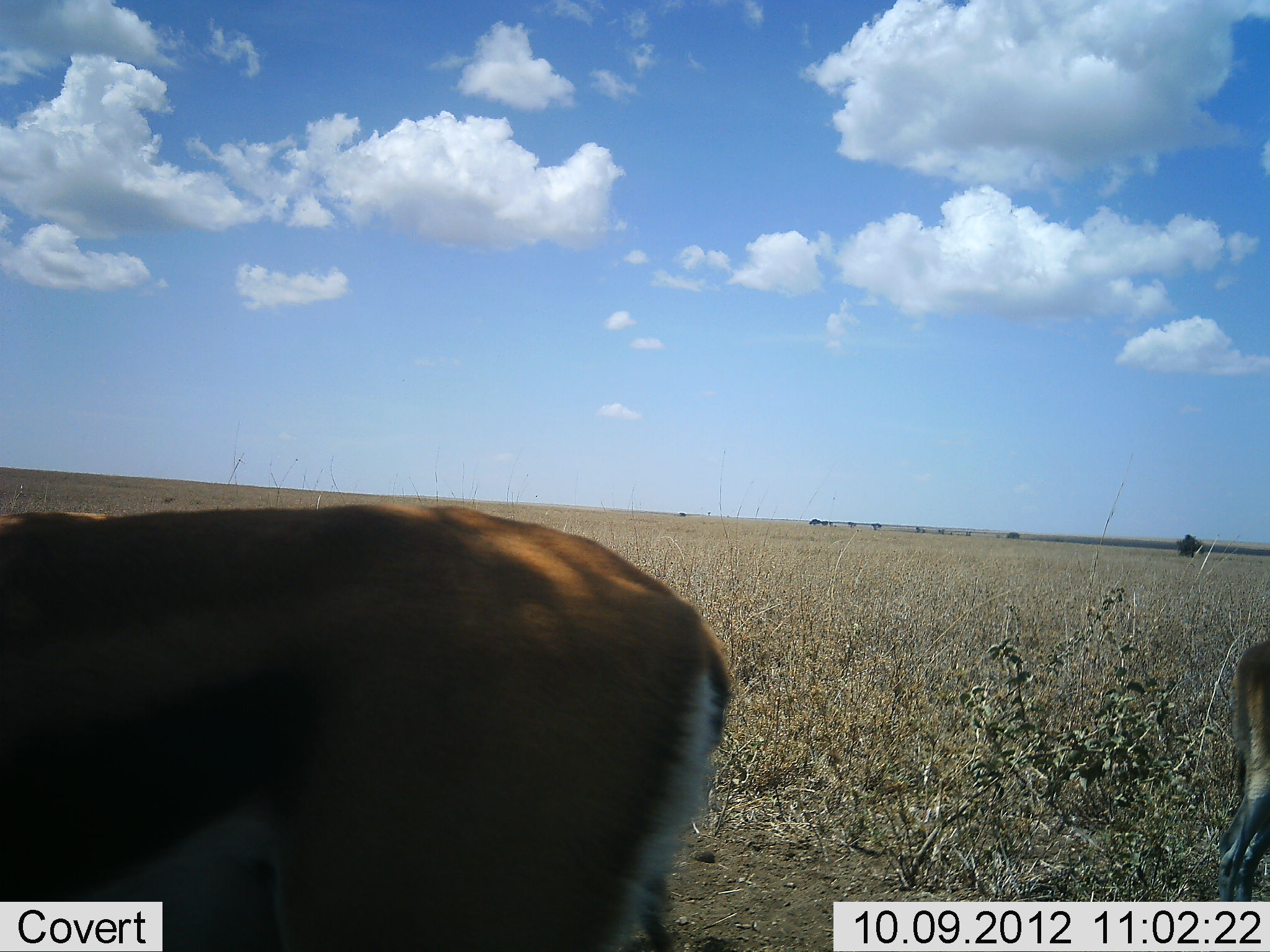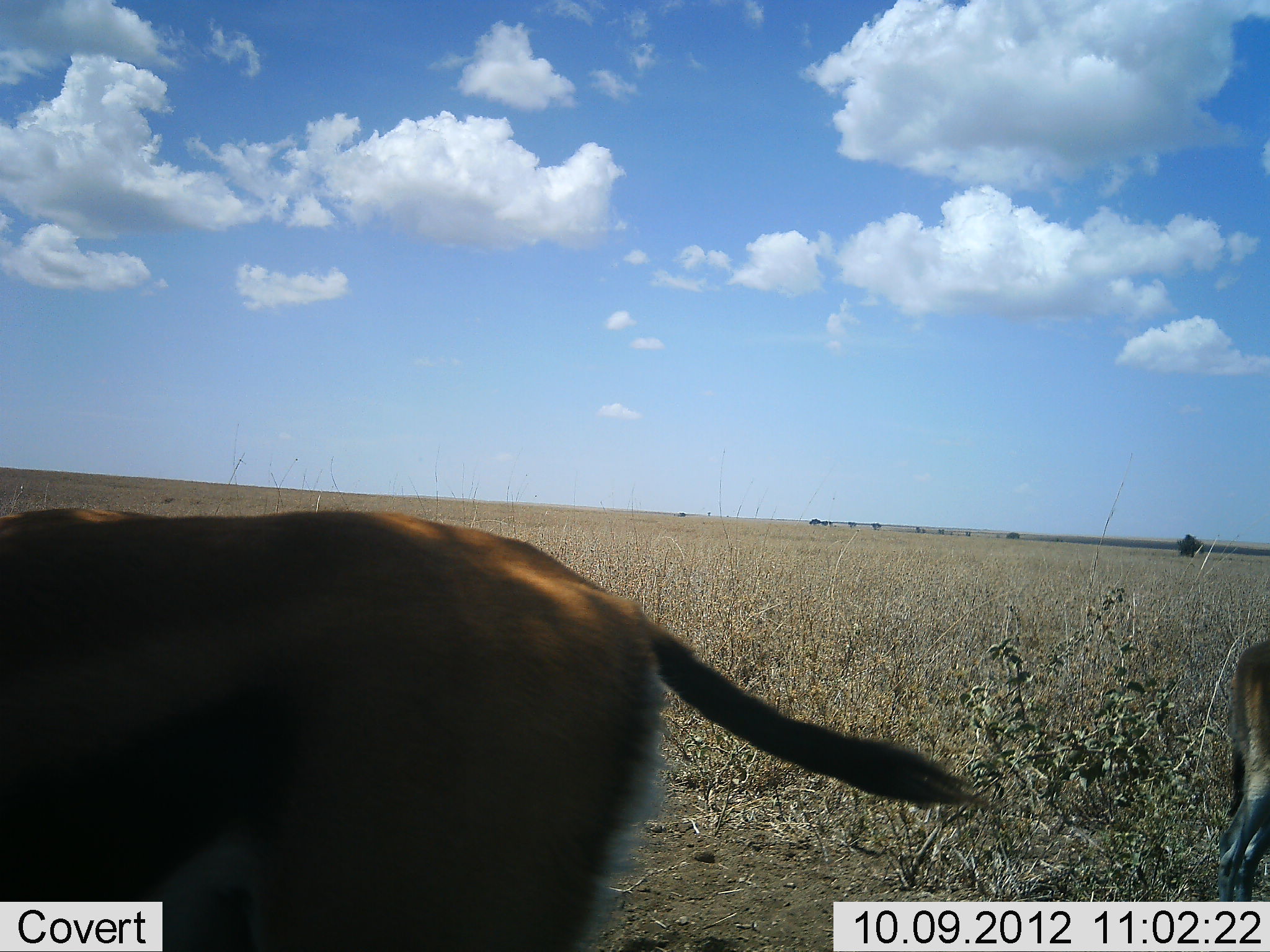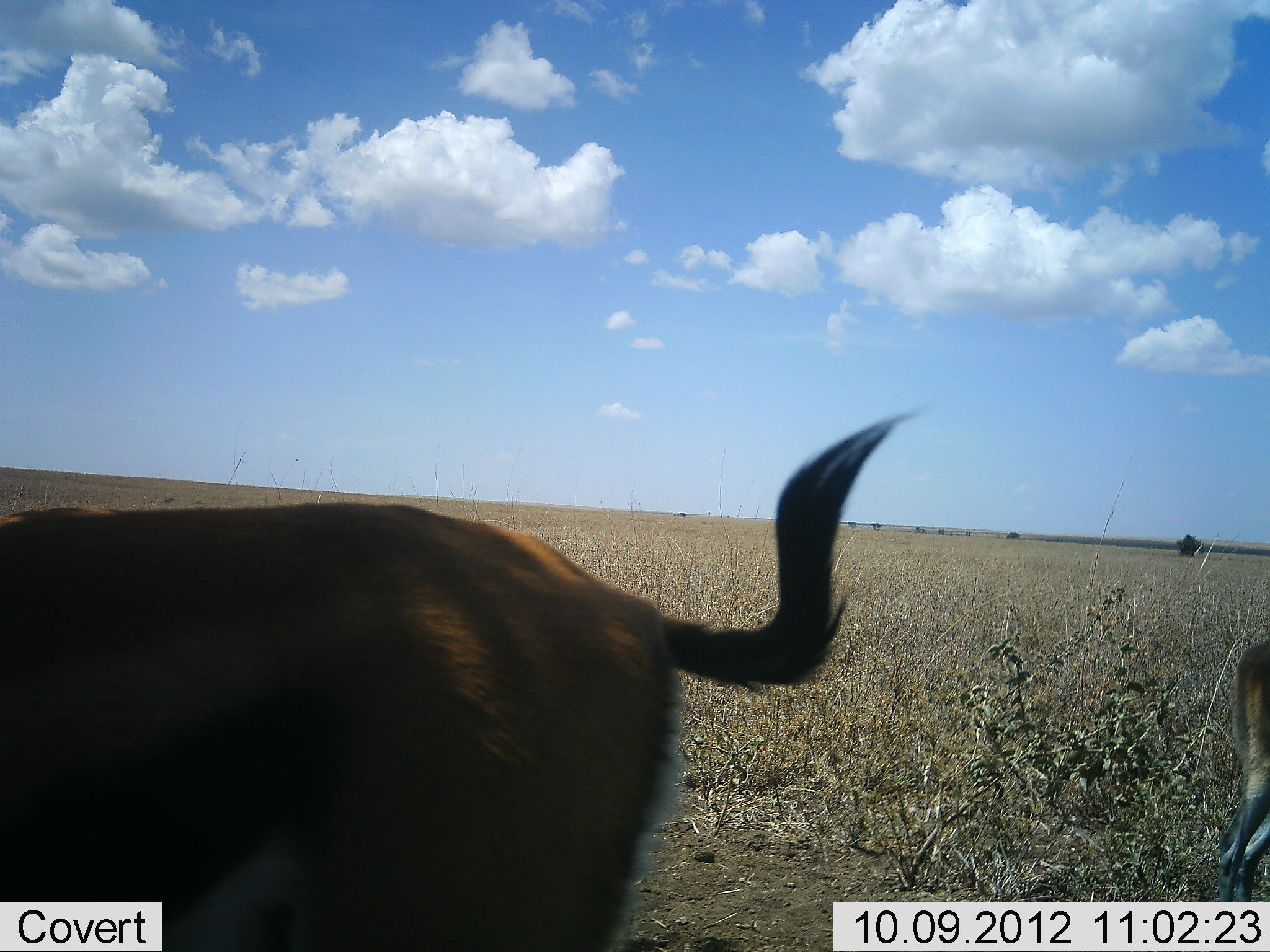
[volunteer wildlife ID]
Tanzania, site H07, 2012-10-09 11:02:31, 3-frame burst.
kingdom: Animalia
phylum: Chordata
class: Mammalia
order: Artiodactyla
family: Bovidae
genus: Eudorcas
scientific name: Eudorcas thomsonii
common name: thomson's gazelle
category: gazellethomsons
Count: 2.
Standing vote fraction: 92%.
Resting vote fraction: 0%.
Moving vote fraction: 0%.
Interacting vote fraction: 0%.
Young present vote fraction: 8%.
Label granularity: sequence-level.